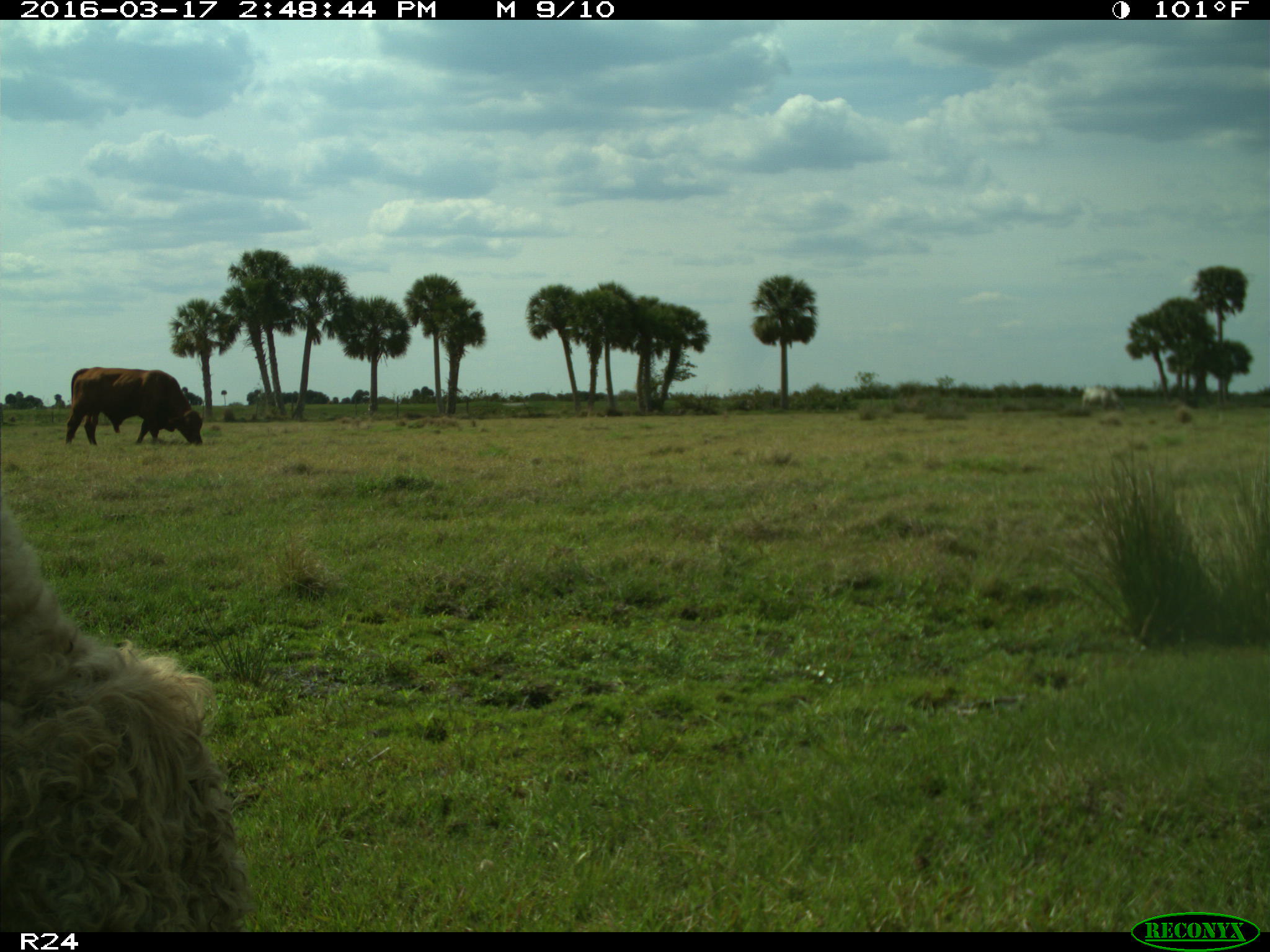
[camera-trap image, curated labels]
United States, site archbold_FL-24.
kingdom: Animalia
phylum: Chordata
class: Mammalia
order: Artiodactyla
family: Bovidae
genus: Bos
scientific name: Bos taurus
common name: domestic cow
Bos taurus (domestic cow).